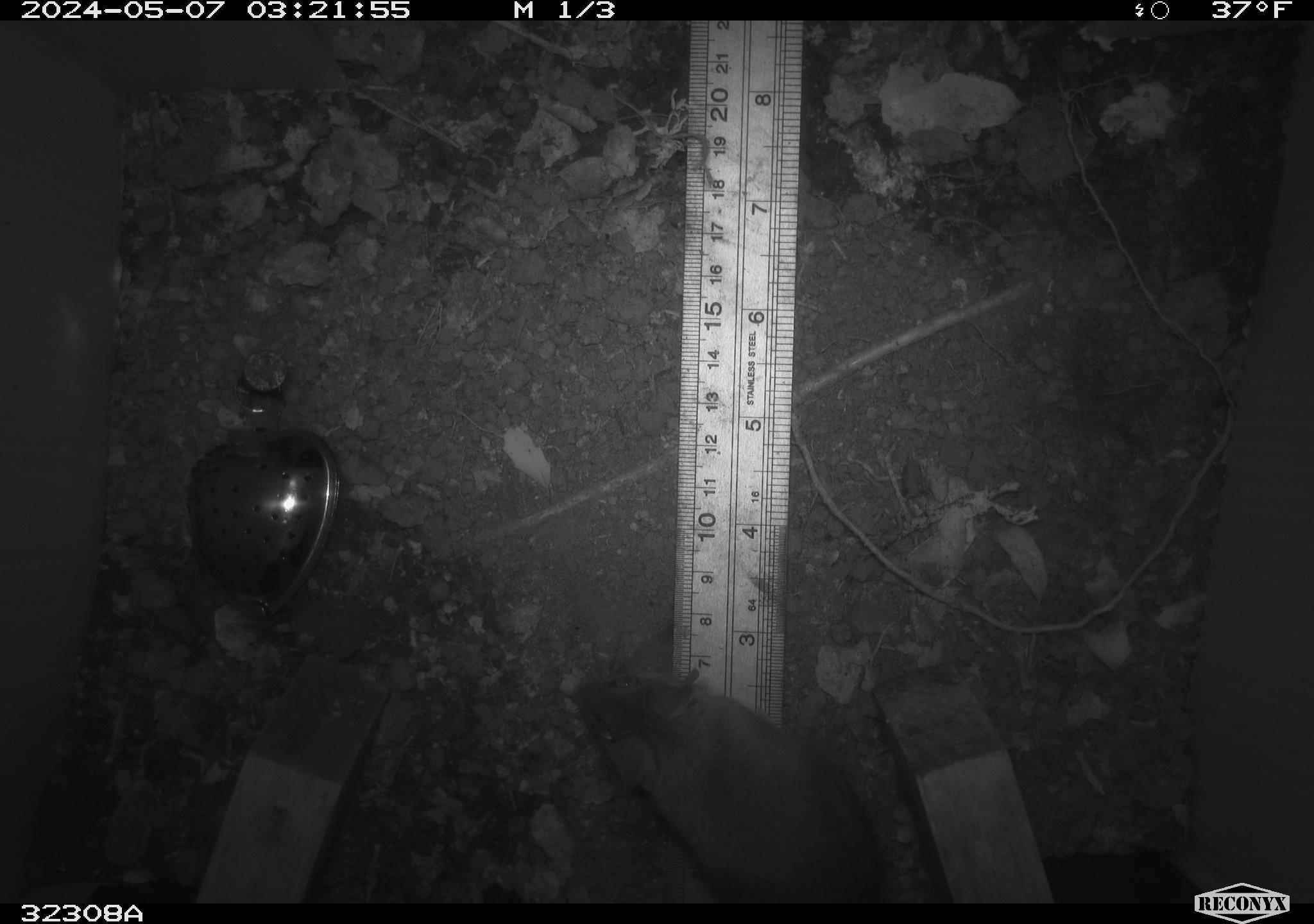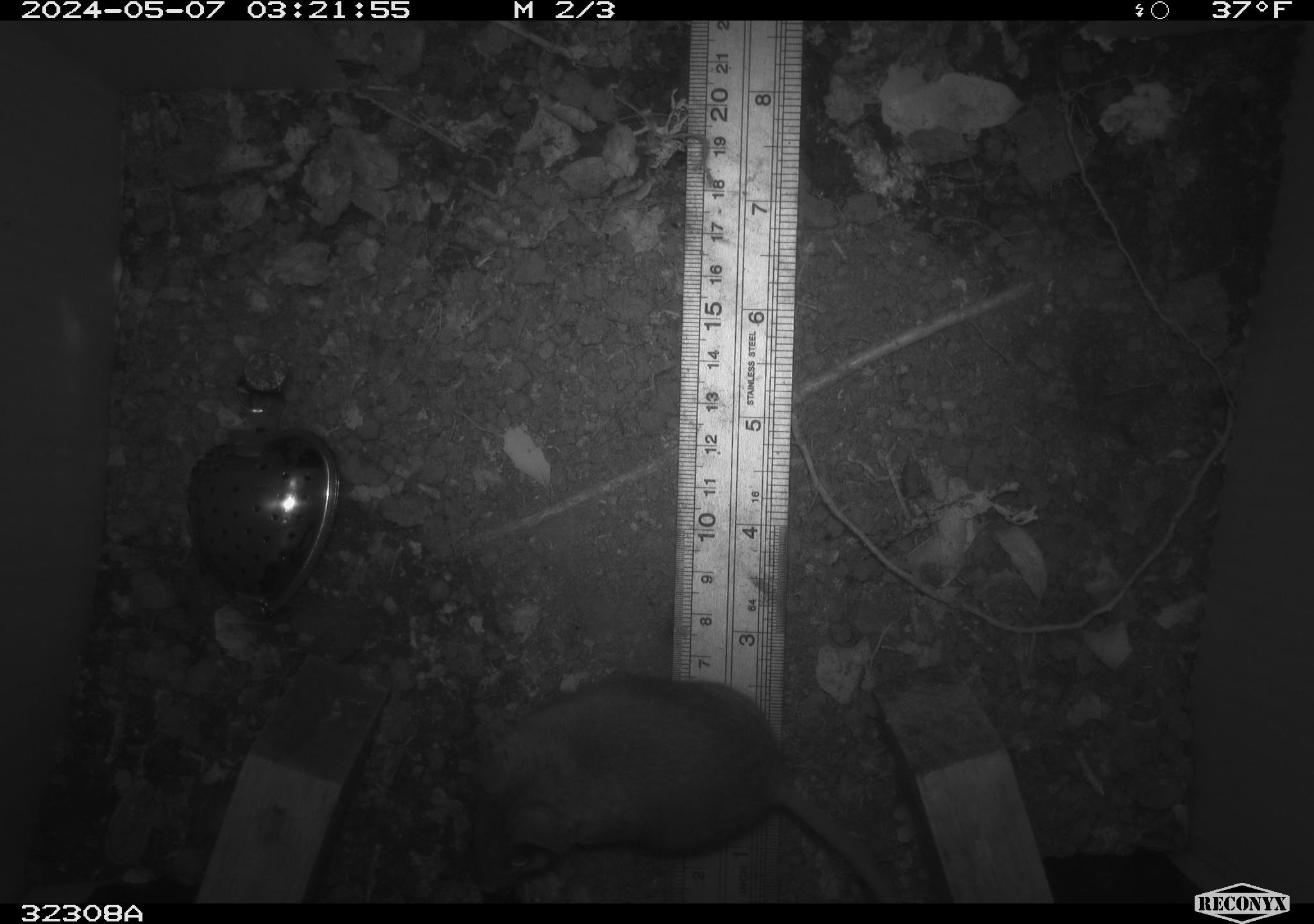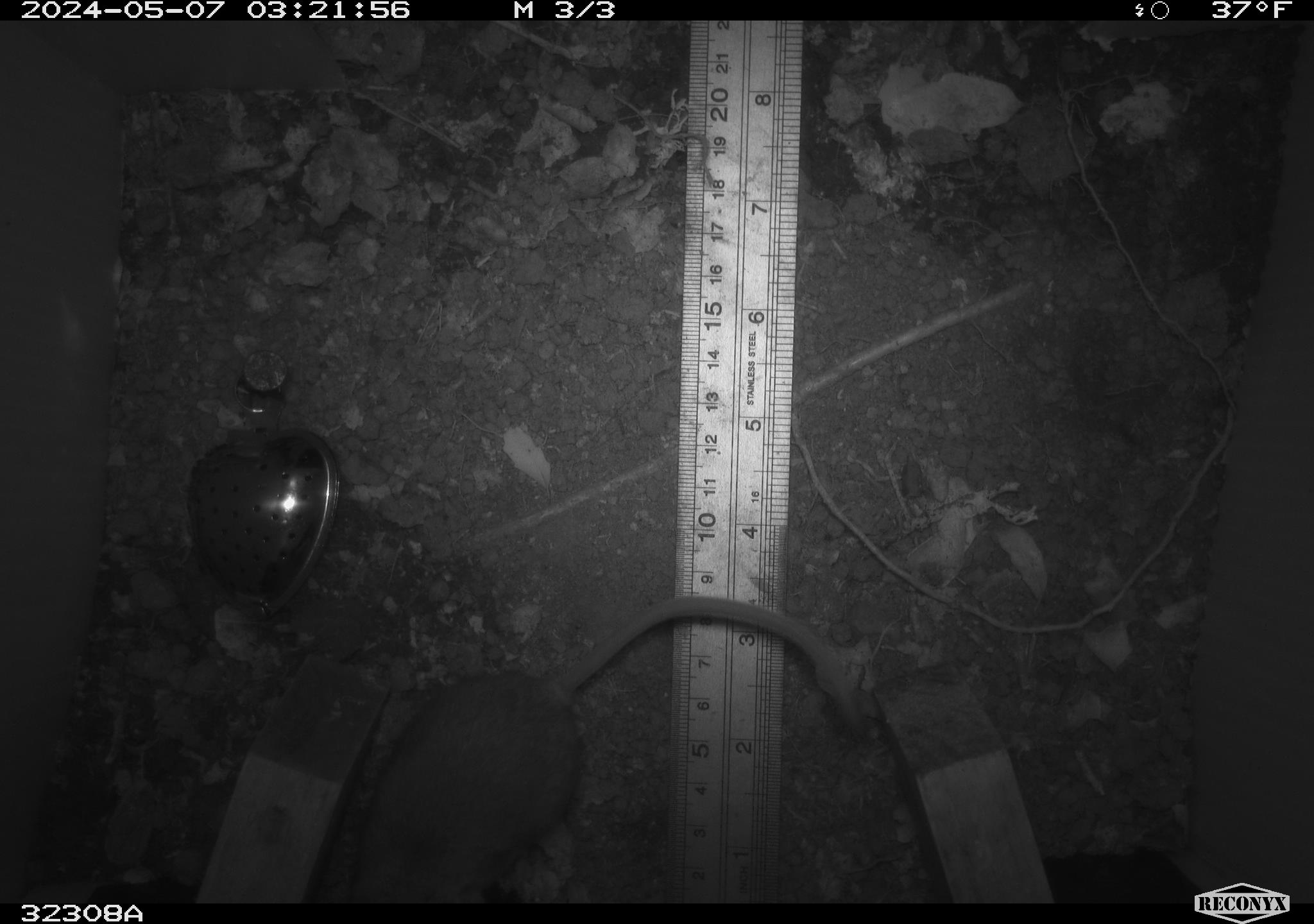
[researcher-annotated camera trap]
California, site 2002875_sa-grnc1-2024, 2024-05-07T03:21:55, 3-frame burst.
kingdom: Animalia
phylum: Chordata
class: Mammalia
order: Rodentia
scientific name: Rodentia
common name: rodent